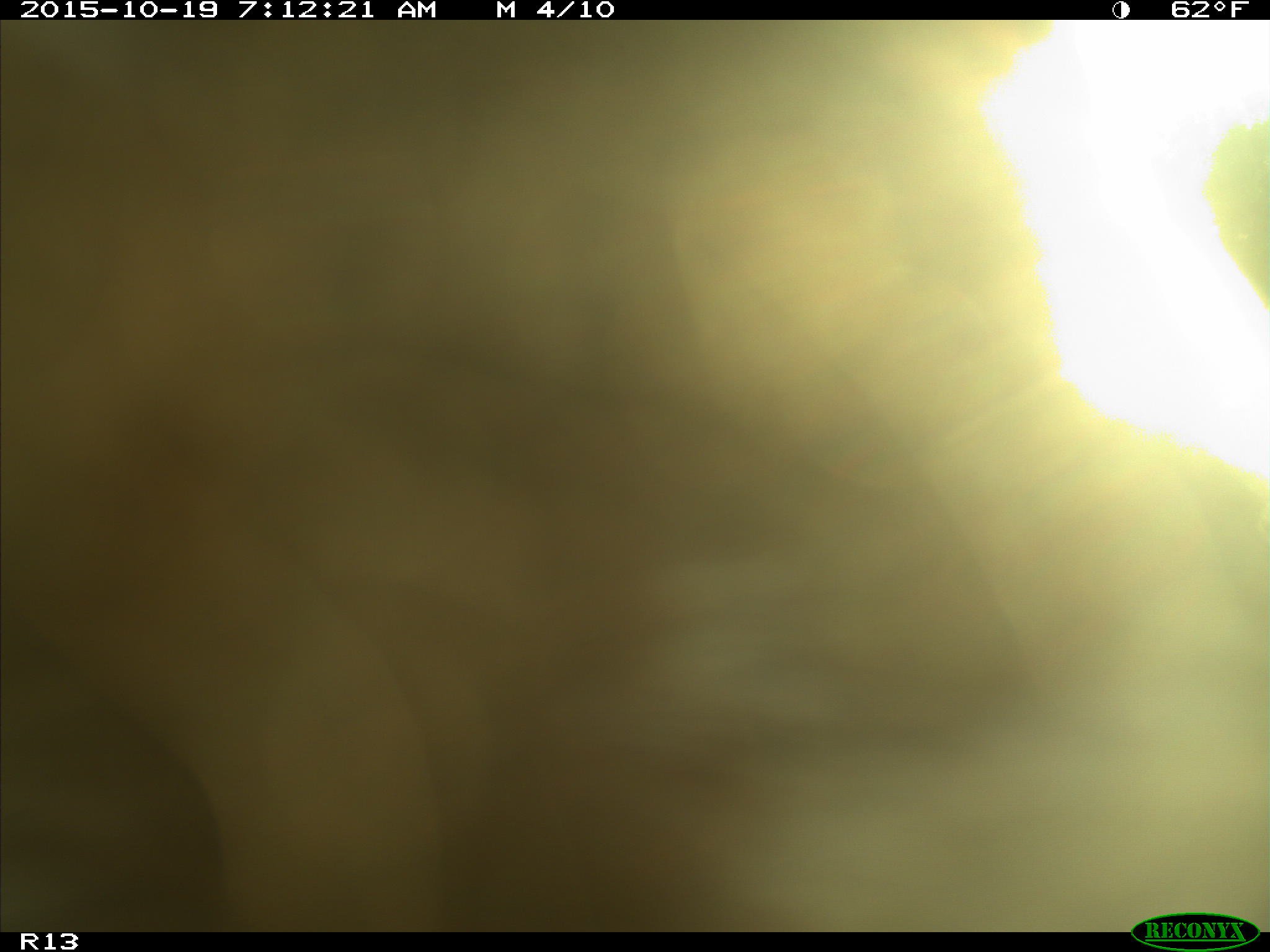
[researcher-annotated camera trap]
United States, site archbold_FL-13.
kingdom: Animalia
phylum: Chordata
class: Mammalia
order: Artiodactyla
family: Bovidae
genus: Bos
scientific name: Bos taurus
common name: domestic cow